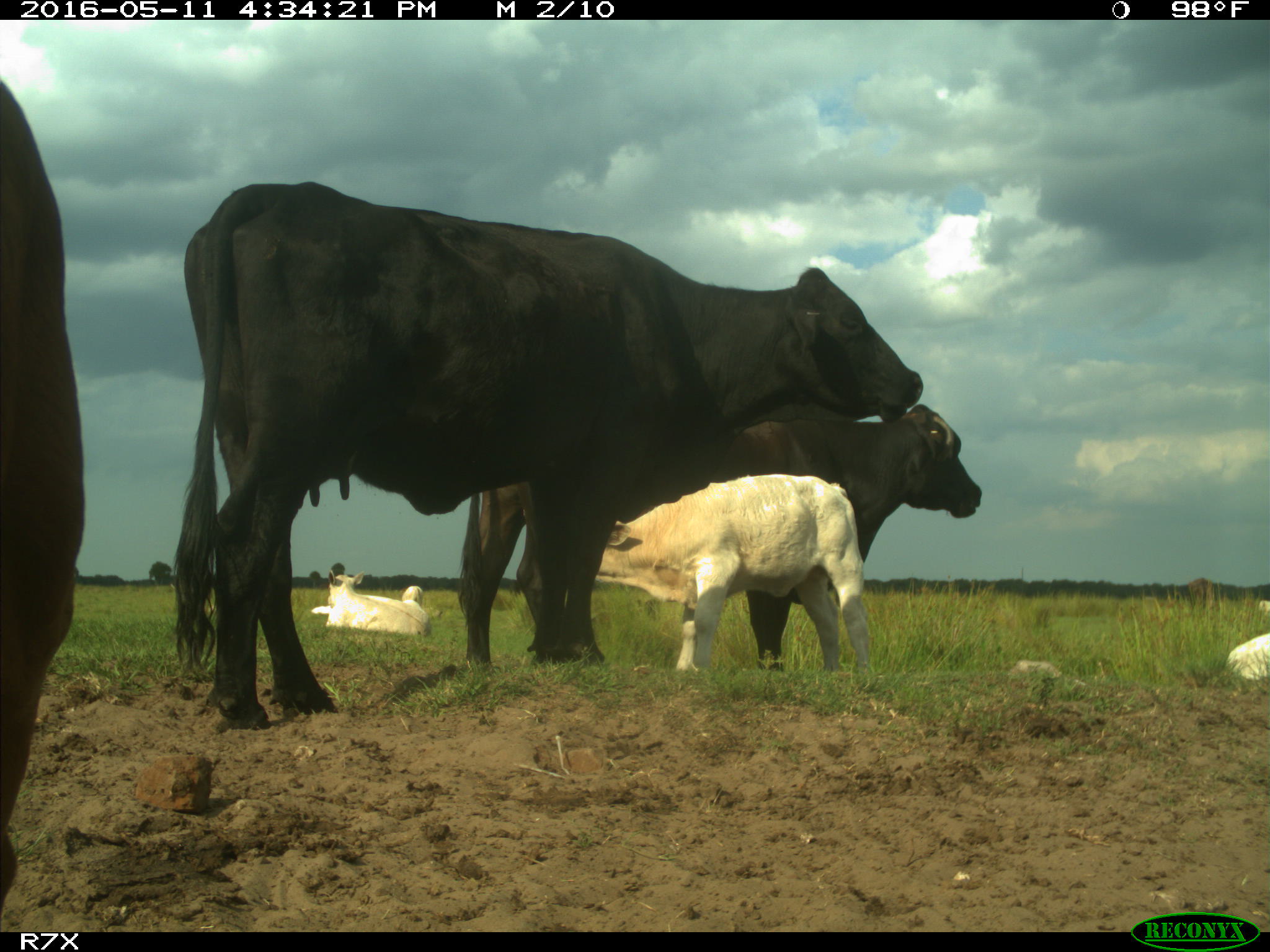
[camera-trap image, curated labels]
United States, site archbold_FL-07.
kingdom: Animalia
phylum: Chordata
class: Mammalia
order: Artiodactyla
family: Bovidae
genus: Bos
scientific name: Bos taurus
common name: domestic cow